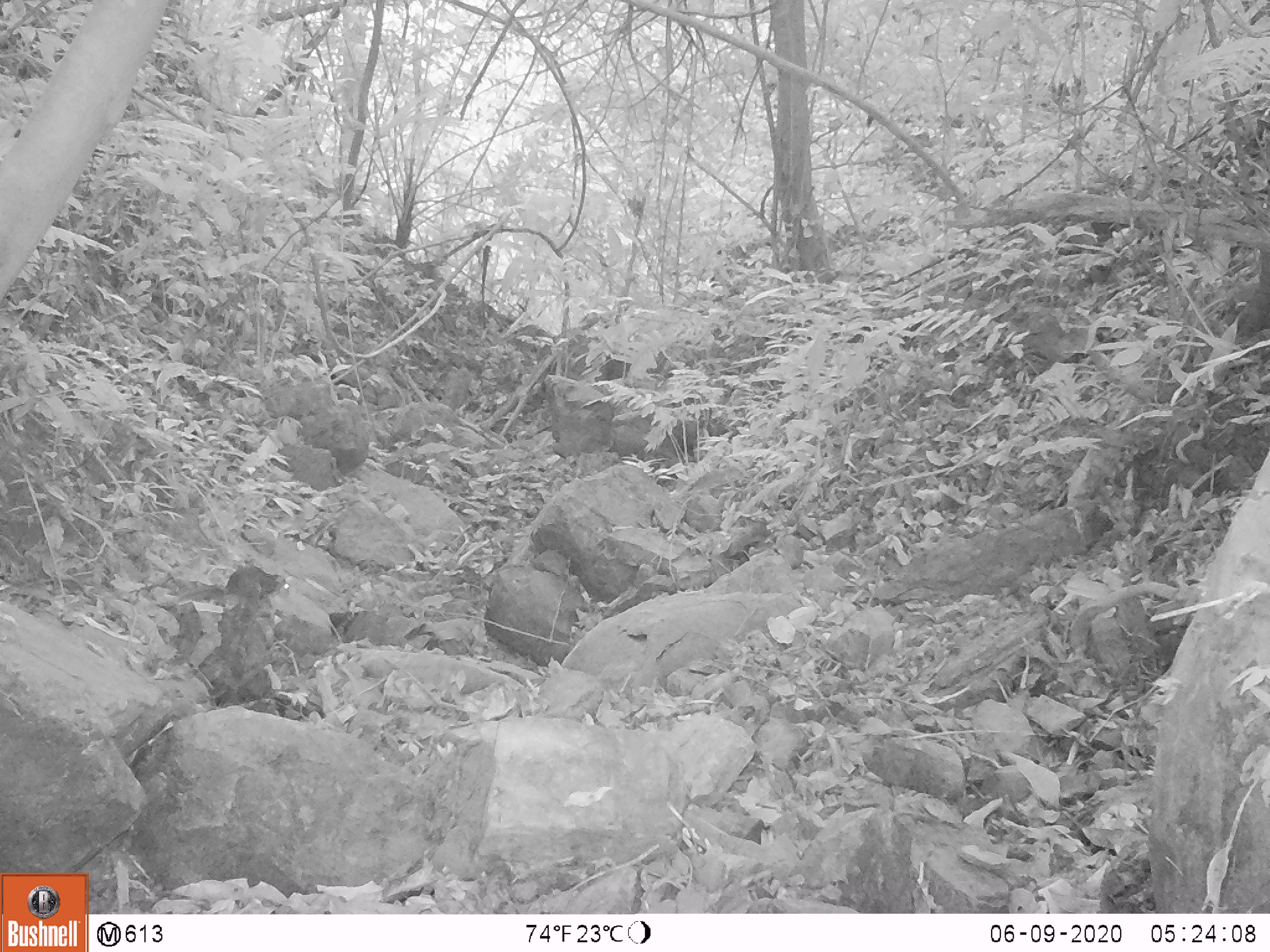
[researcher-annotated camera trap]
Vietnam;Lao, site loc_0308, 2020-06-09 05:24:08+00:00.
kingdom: Animalia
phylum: Chordata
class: Mammalia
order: Rodentia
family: Sciuridae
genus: Dremomys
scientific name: Dremomys rufigenis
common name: red-cheeked squirrel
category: red cheeked squirrel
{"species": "red cheeked squirrel (red-cheeked squirrel) (Dremomys rufigenis)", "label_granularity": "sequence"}